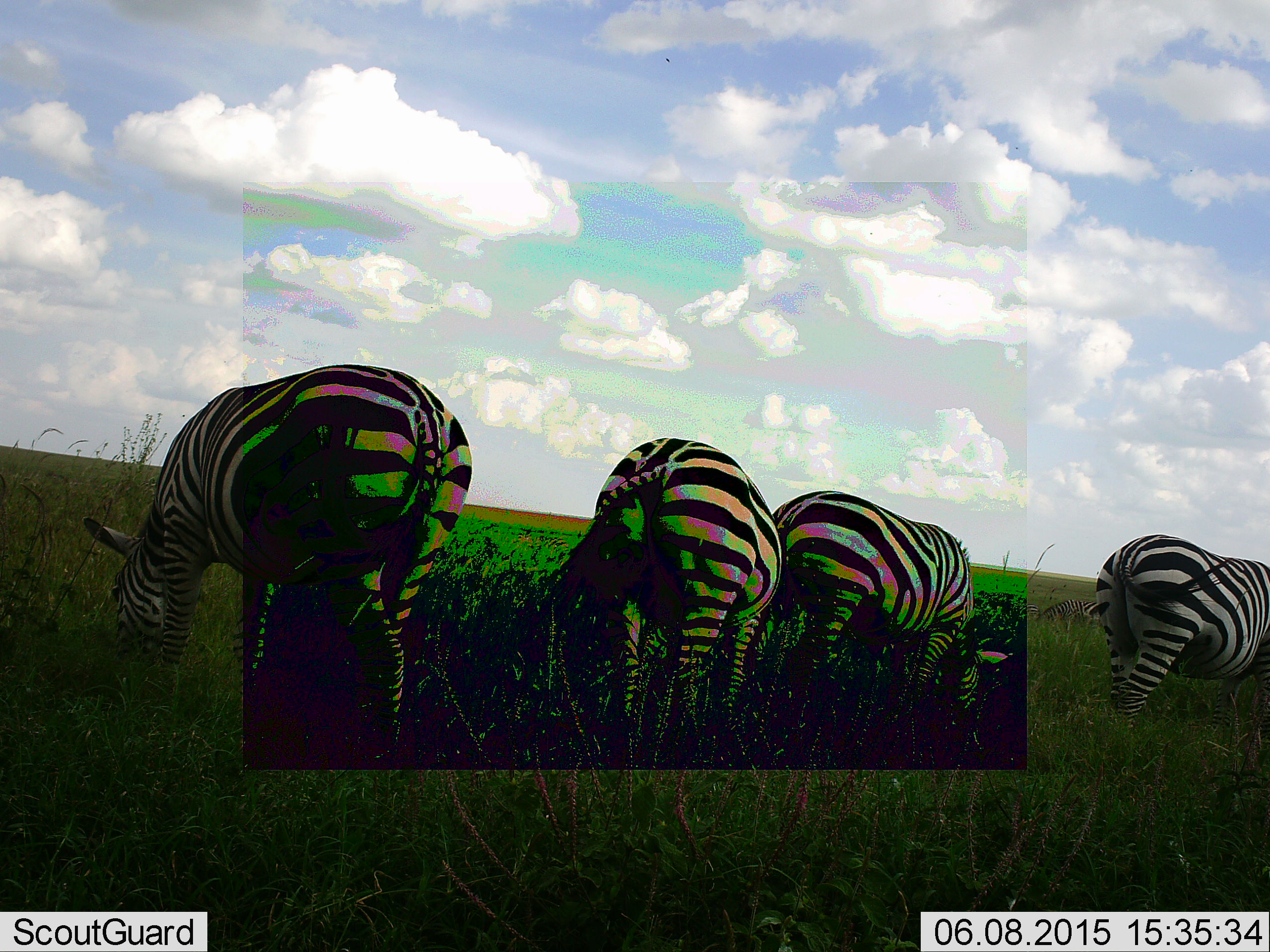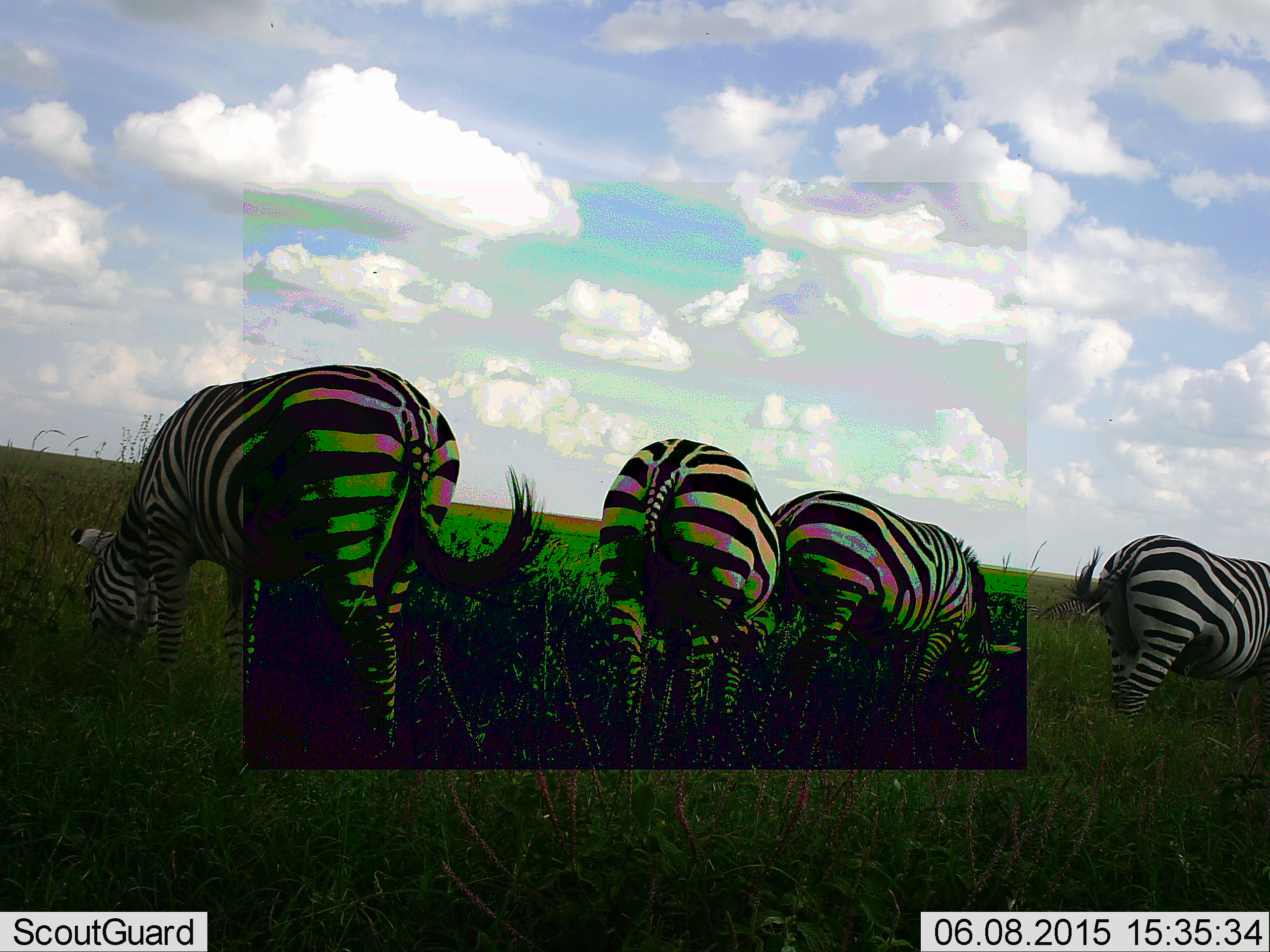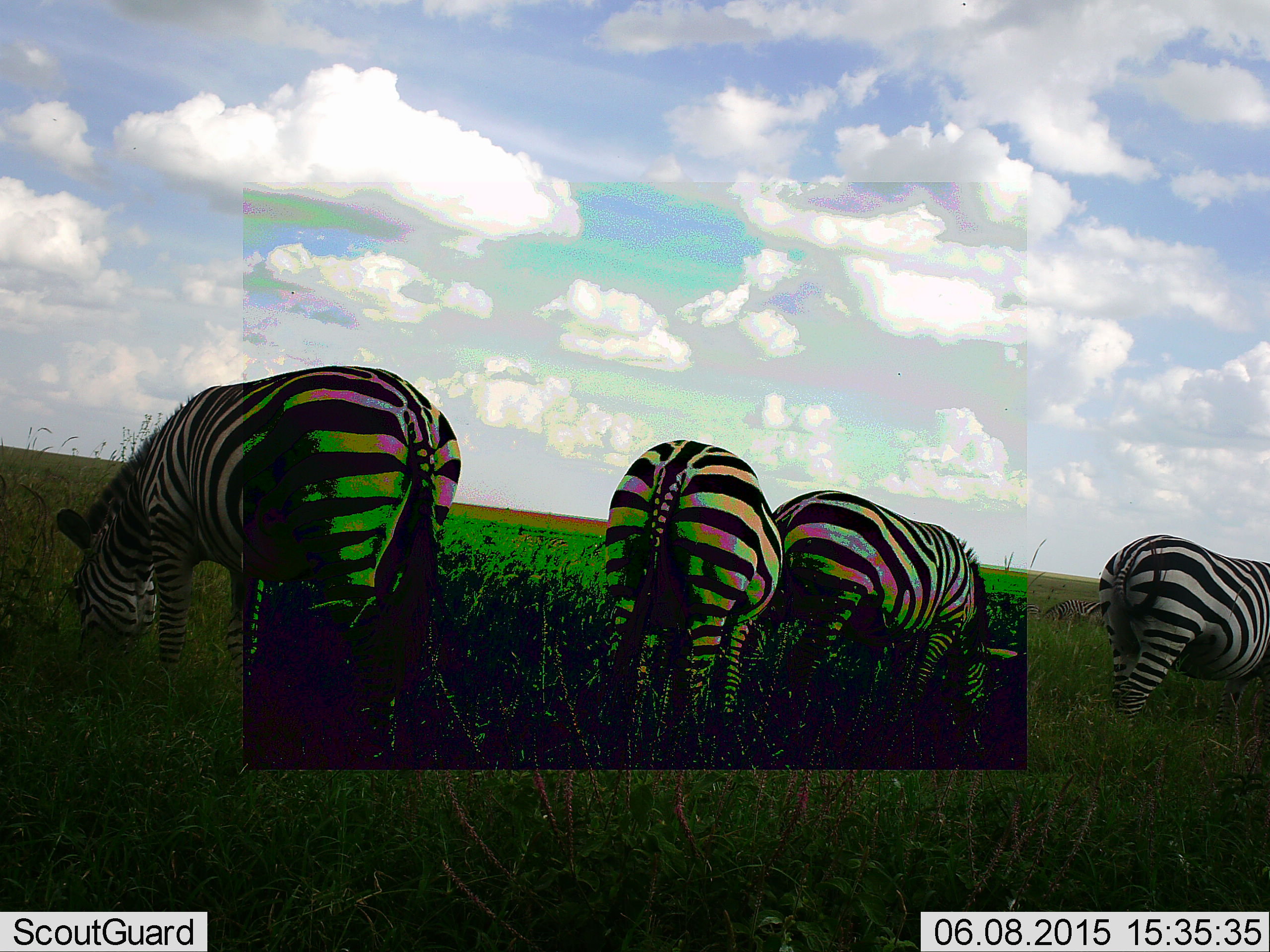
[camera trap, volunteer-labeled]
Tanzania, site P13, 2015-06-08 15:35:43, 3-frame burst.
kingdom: Animalia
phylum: Chordata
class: Mammalia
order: Perissodactyla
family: Equidae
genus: Equus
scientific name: Equus quagga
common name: plains zebra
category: zebra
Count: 4.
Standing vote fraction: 20%.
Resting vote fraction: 0%.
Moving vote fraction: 0%.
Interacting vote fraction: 0%.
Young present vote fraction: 0%.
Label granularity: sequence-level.